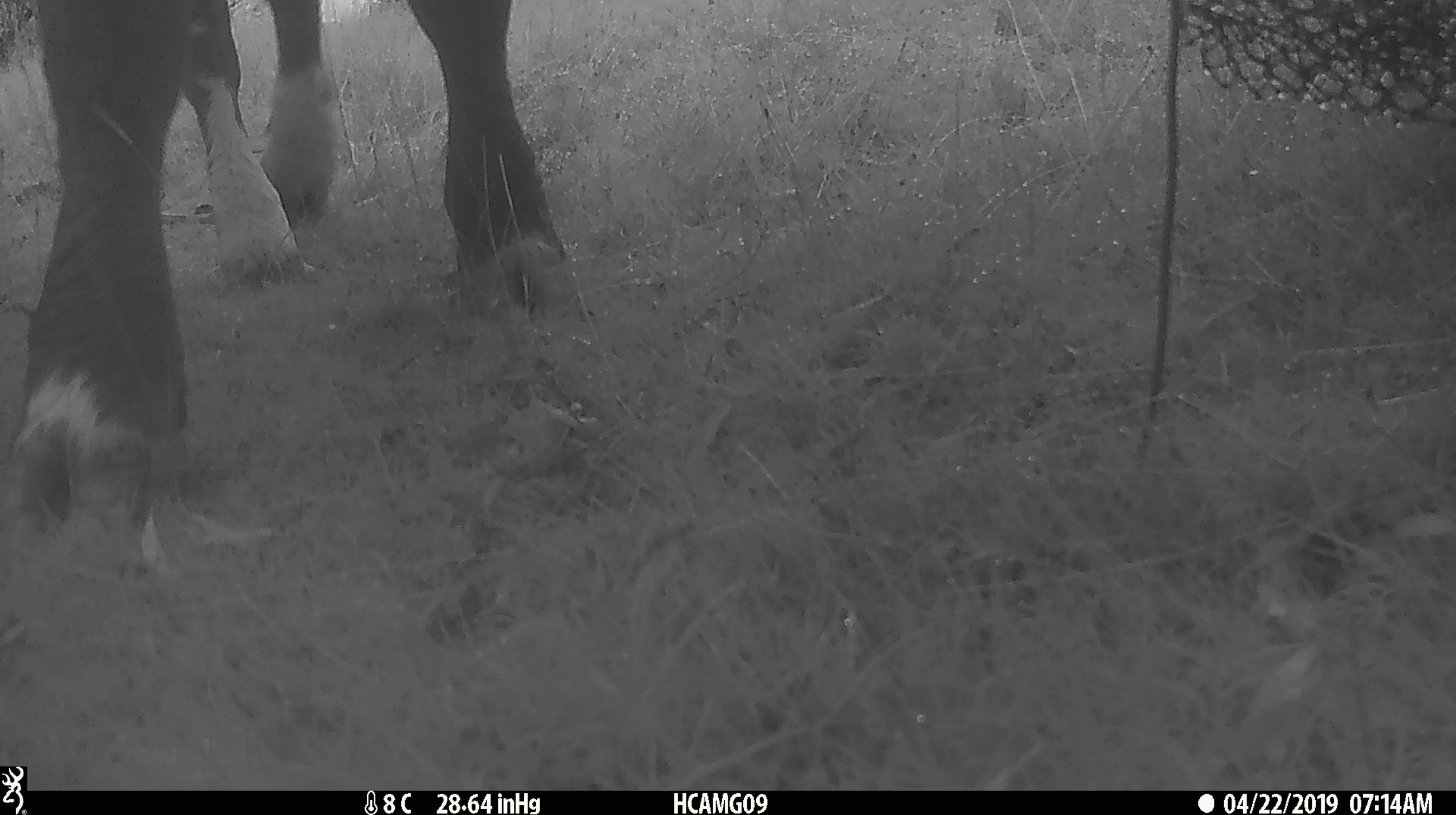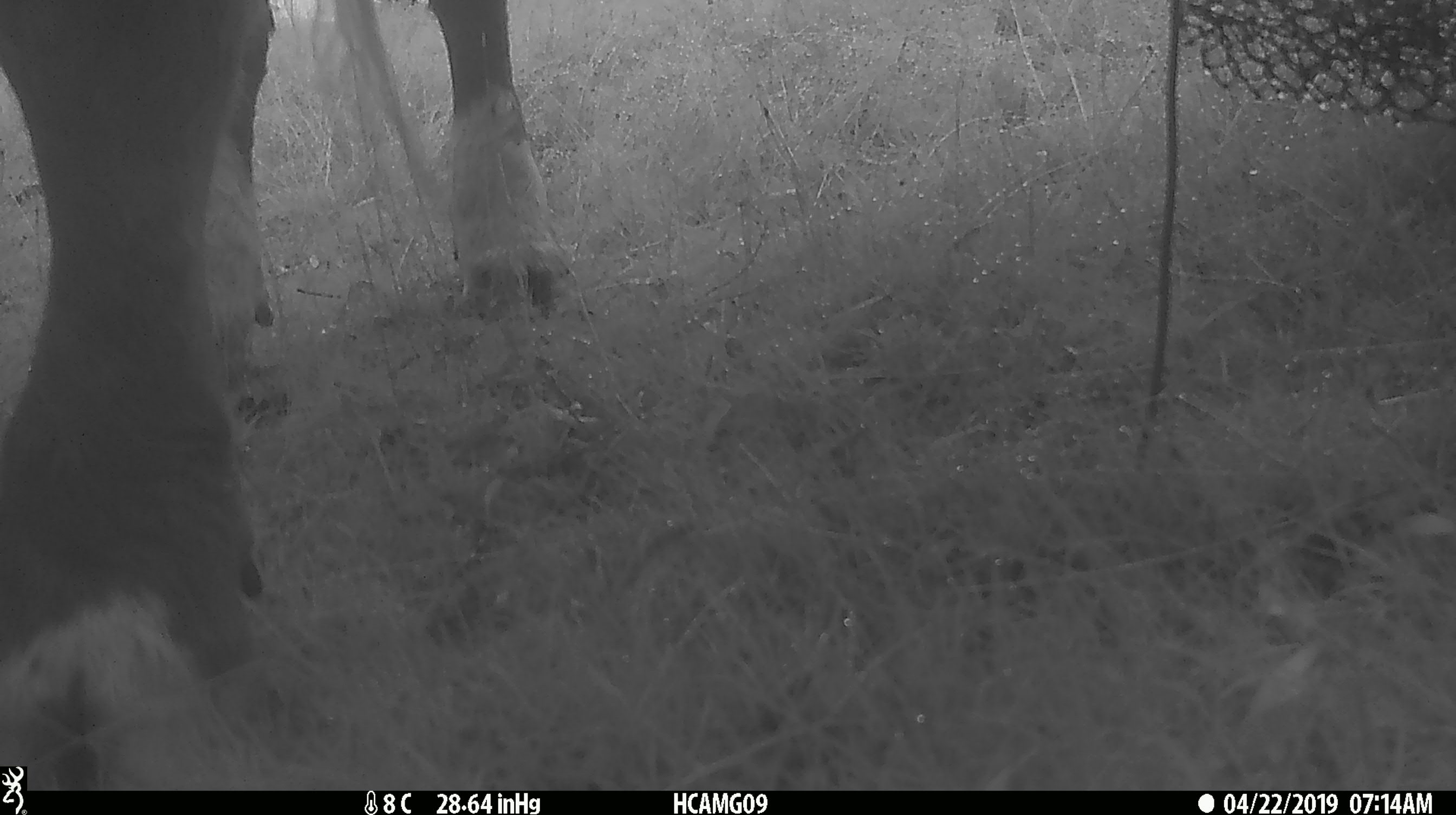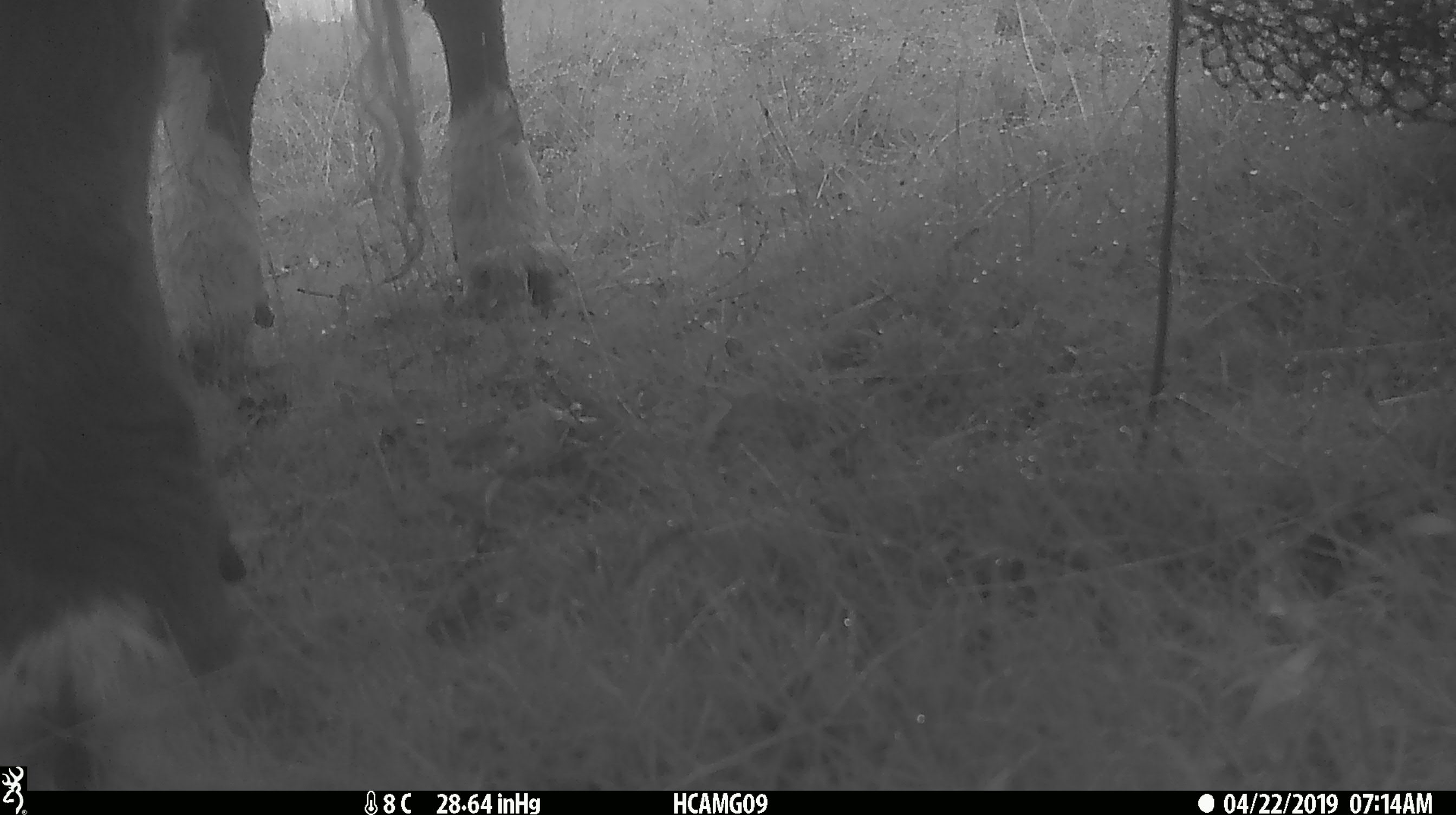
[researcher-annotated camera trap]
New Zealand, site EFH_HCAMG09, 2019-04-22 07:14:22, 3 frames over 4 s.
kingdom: Animalia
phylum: Chordata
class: Mammalia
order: Artiodactyla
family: Bovidae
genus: Bos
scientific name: Bos taurus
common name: domestic cow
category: cow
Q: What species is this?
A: Cow (domestic cow) (Bos taurus).